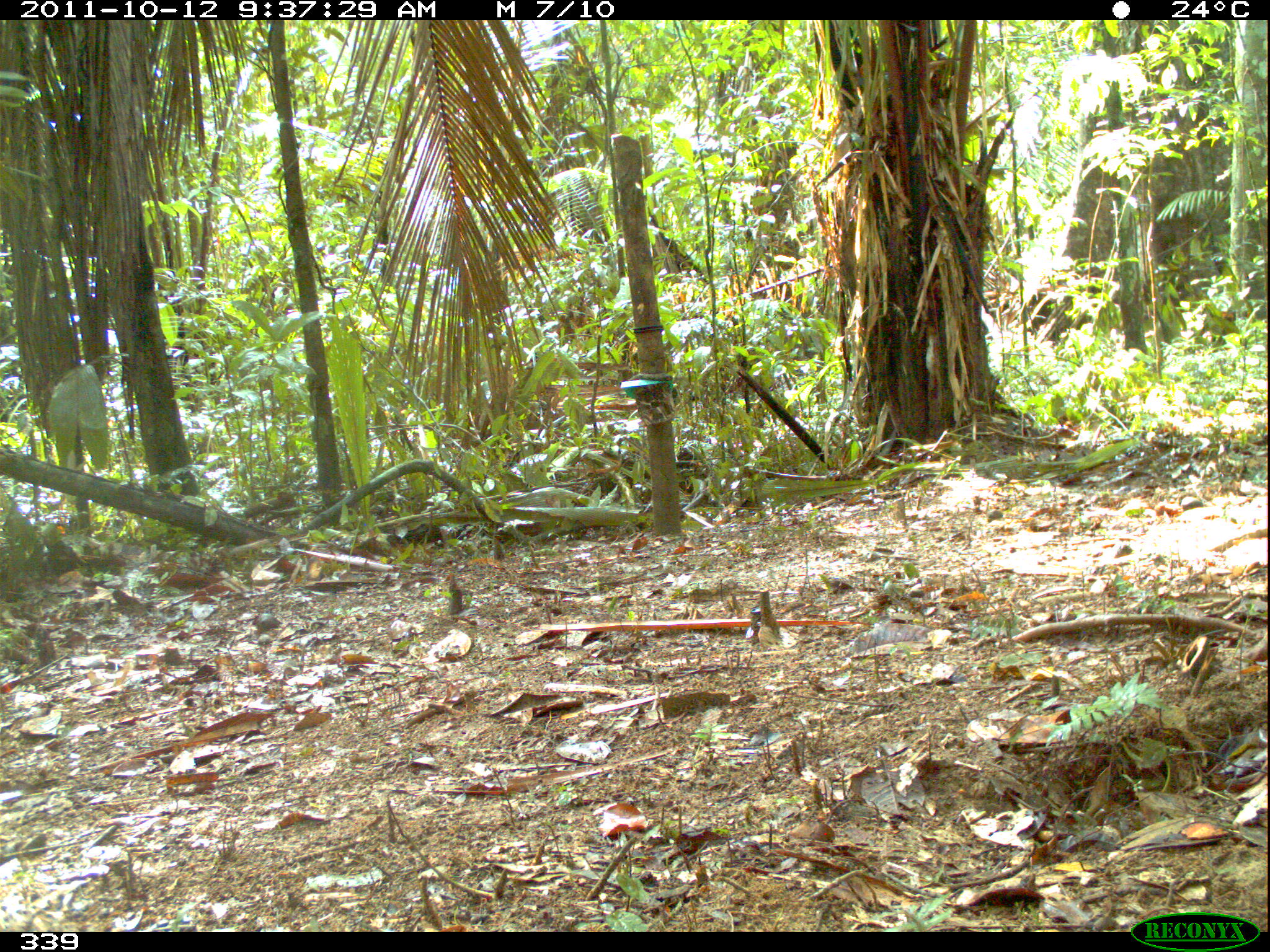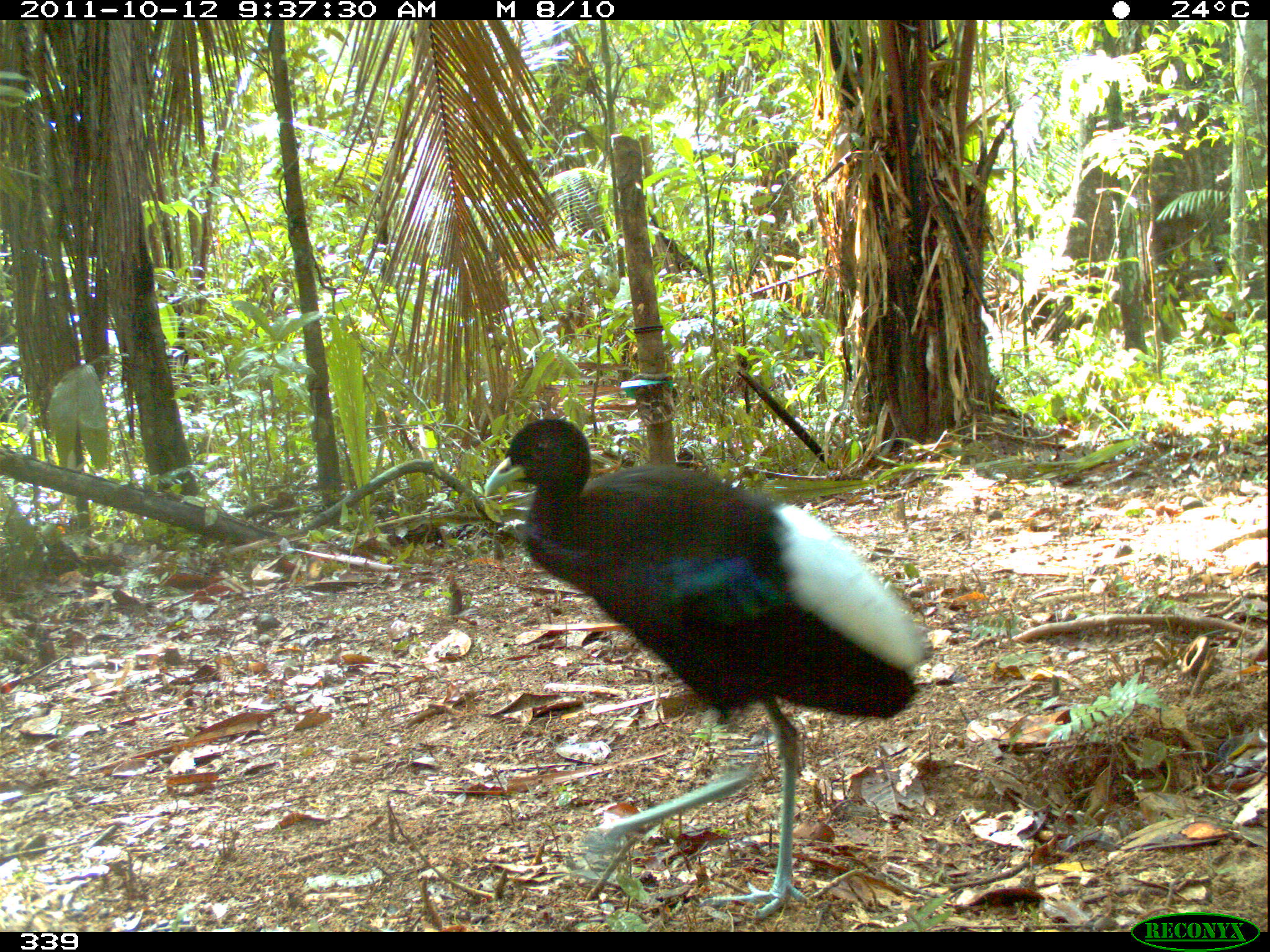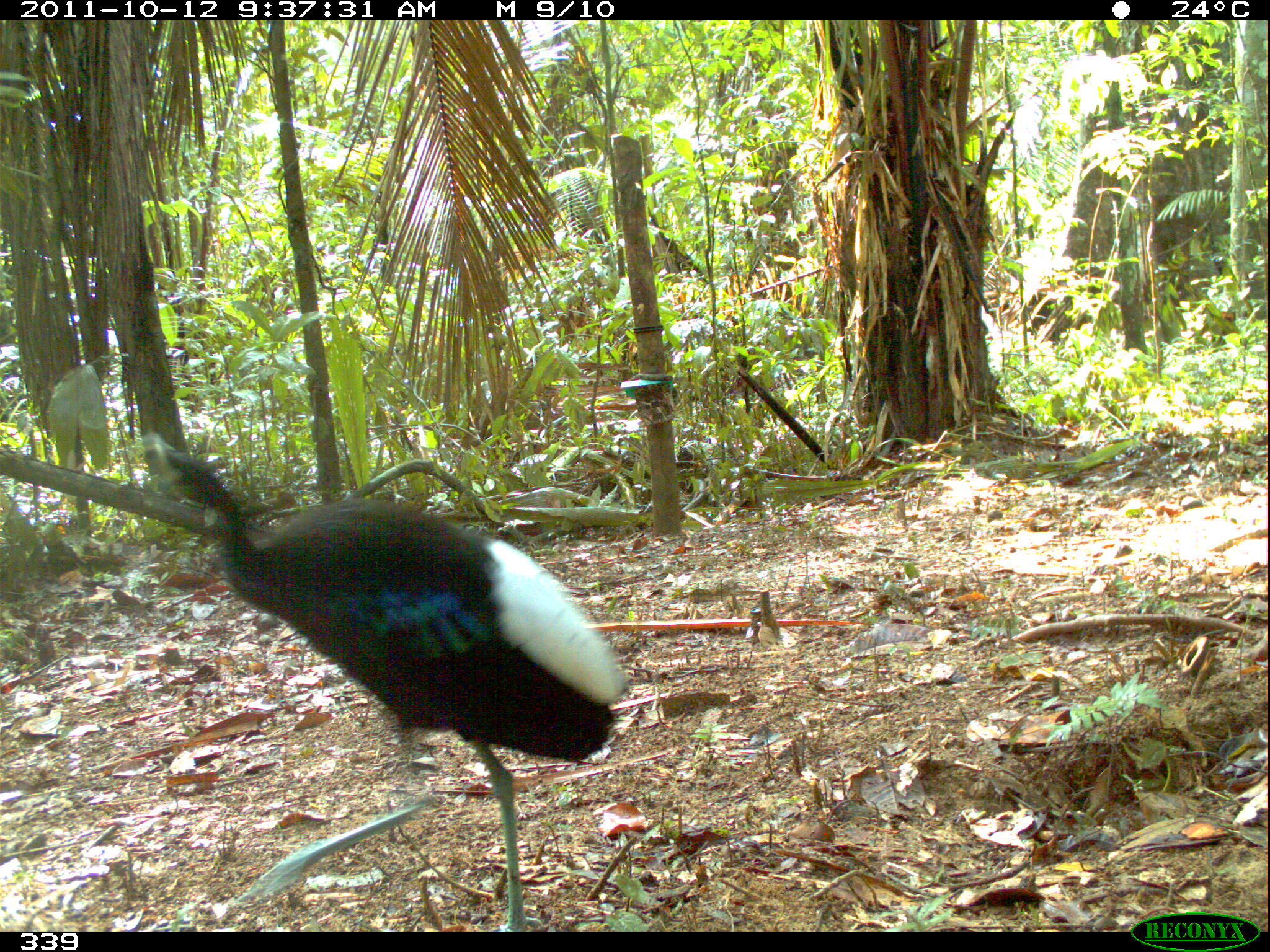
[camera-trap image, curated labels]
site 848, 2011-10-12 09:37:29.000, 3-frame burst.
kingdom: Animalia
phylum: Chordata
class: Aves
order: Gruiformes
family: Psophiidae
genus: Psophia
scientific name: Psophia leucoptera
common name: pale-winged trumpeter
Psophia leucoptera (pale-winged trumpeter).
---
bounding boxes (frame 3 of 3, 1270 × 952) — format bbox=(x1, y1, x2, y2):
psophia leucoptera: bbox=(137, 433, 627, 932)